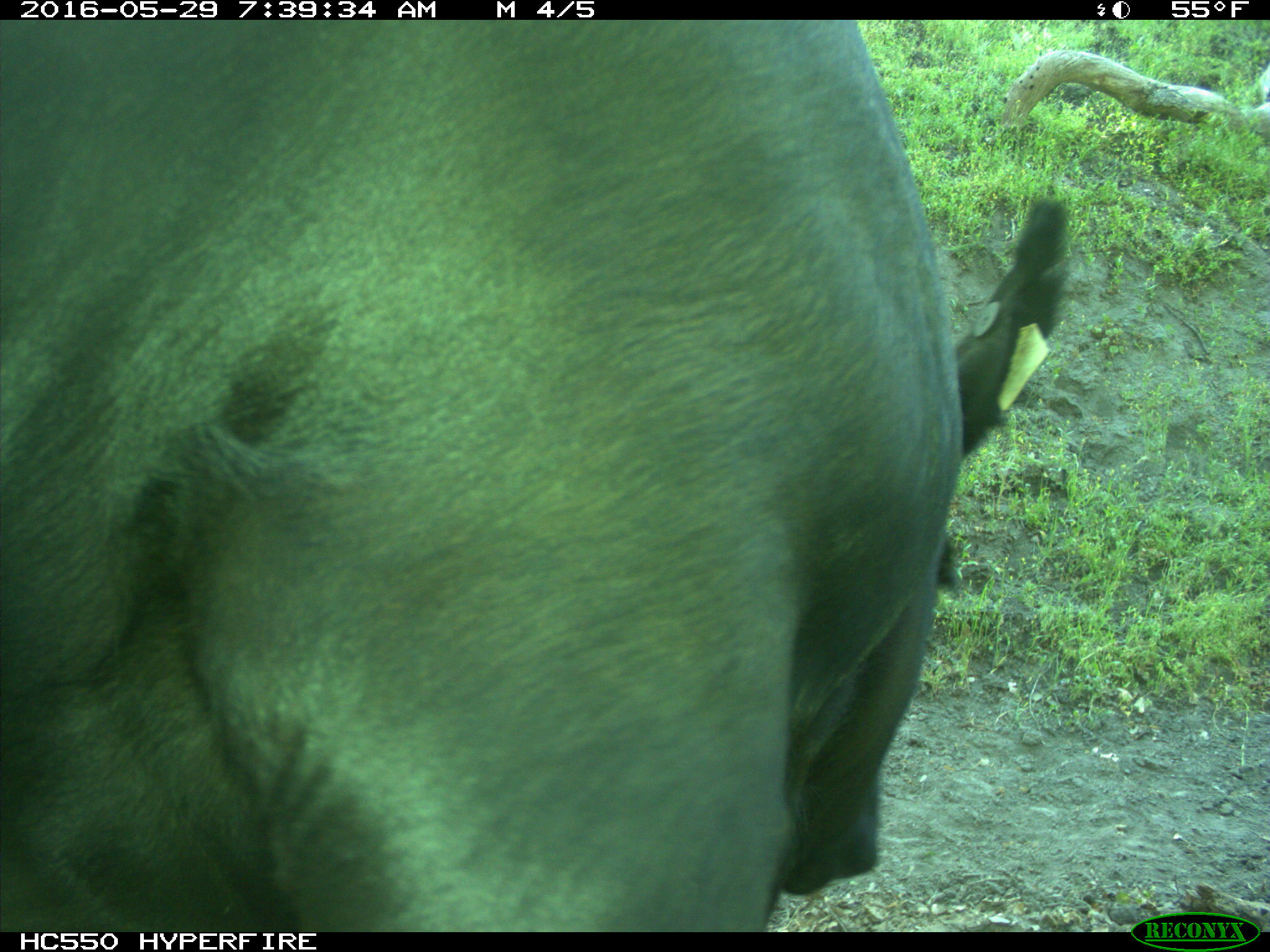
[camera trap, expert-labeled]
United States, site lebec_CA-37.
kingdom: Animalia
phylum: Chordata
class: Mammalia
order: Artiodactyla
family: Bovidae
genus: Bos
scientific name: Bos taurus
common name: domestic cow